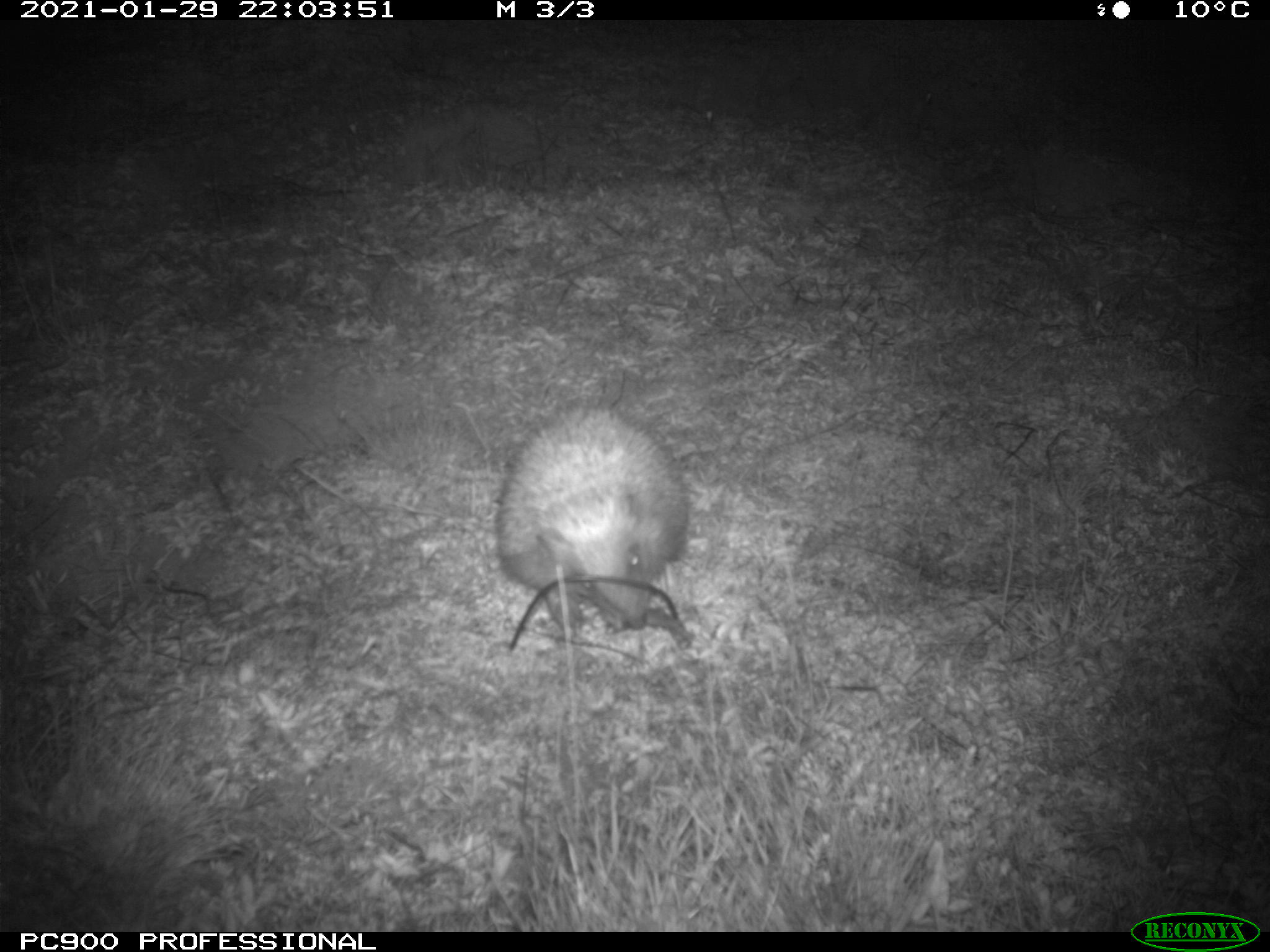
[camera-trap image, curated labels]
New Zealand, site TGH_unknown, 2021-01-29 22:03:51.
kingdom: Animalia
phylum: Chordata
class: Mammalia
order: Eulipotyphla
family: Erinaceidae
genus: Erinaceus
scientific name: Erinaceus europaeus europaeus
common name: european hedgehog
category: hedgehog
Hedgehog (european hedgehog) (Erinaceus europaeus europaeus).